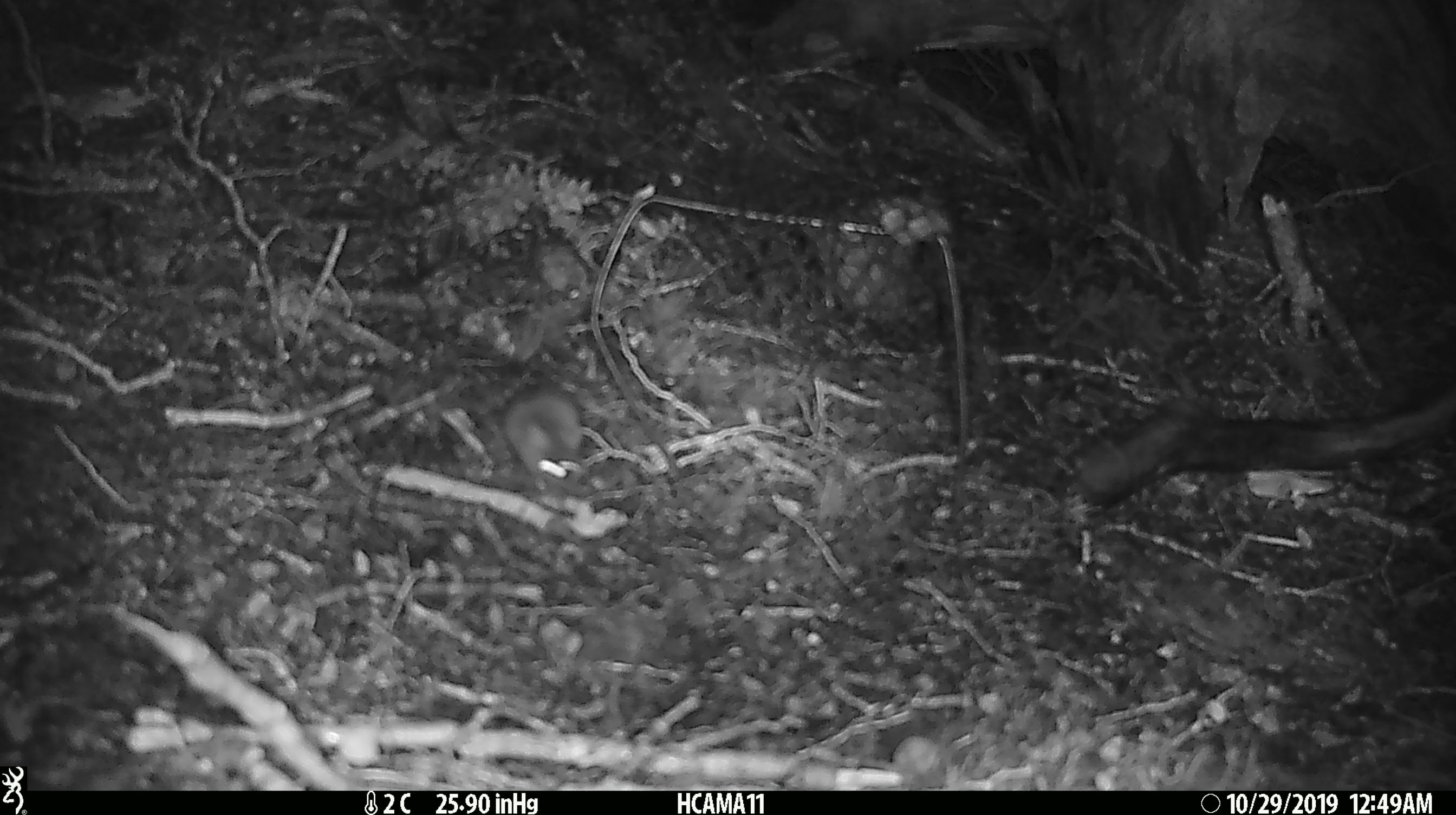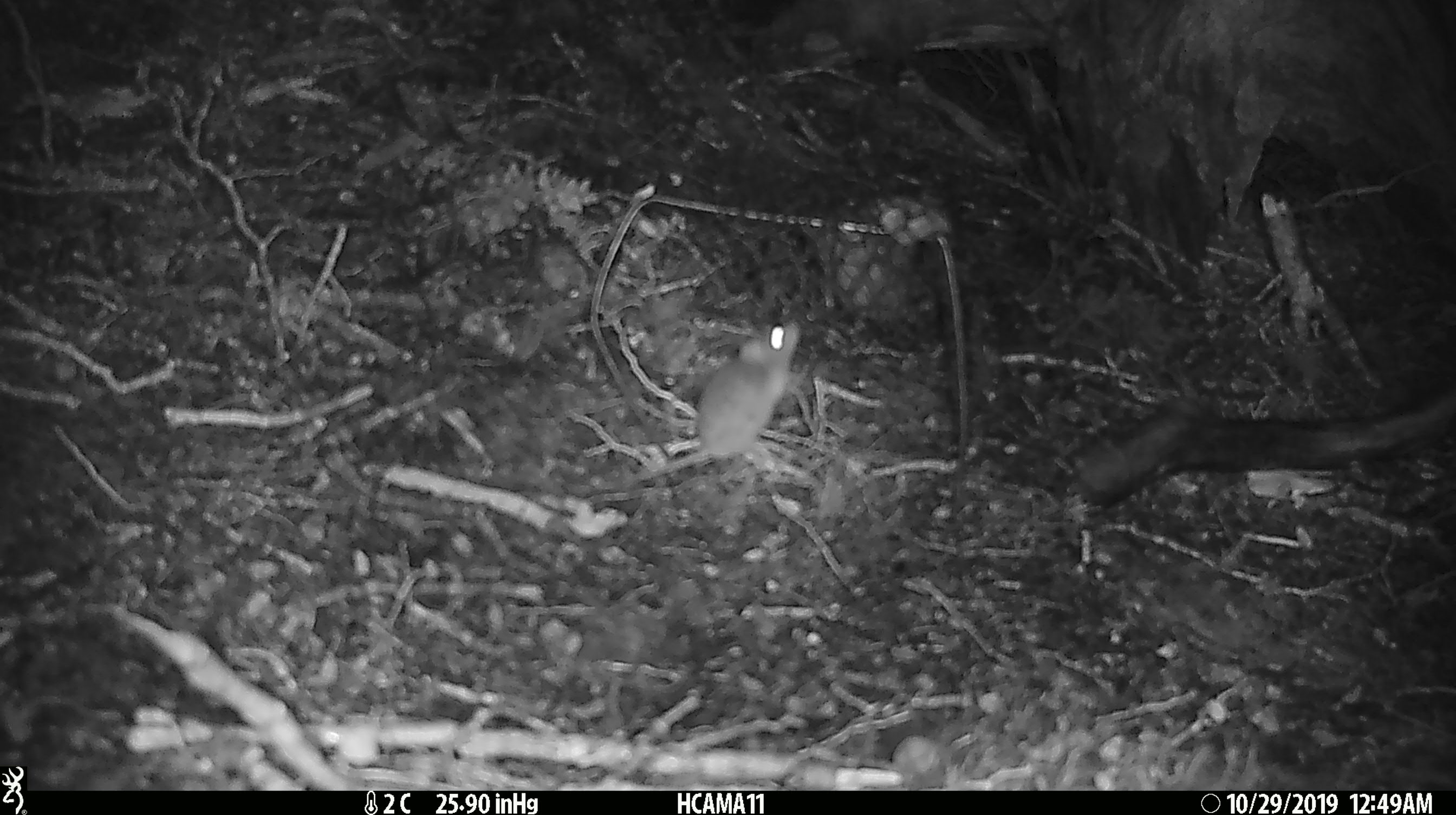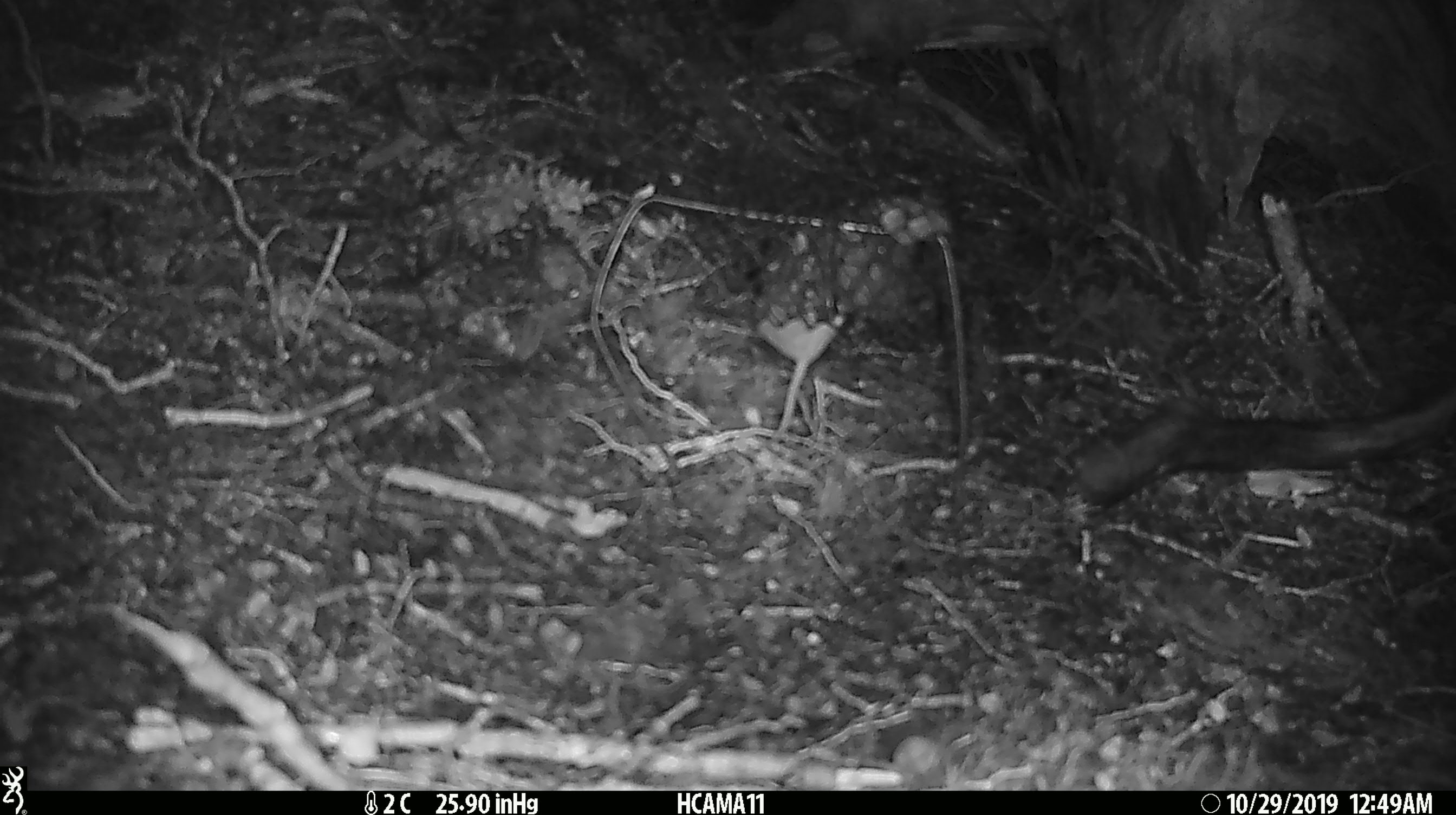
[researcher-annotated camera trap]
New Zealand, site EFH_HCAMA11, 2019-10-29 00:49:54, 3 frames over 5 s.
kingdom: Animalia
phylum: Chordata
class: Mammalia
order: Rodentia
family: Muridae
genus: Mus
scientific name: Mus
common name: mouse